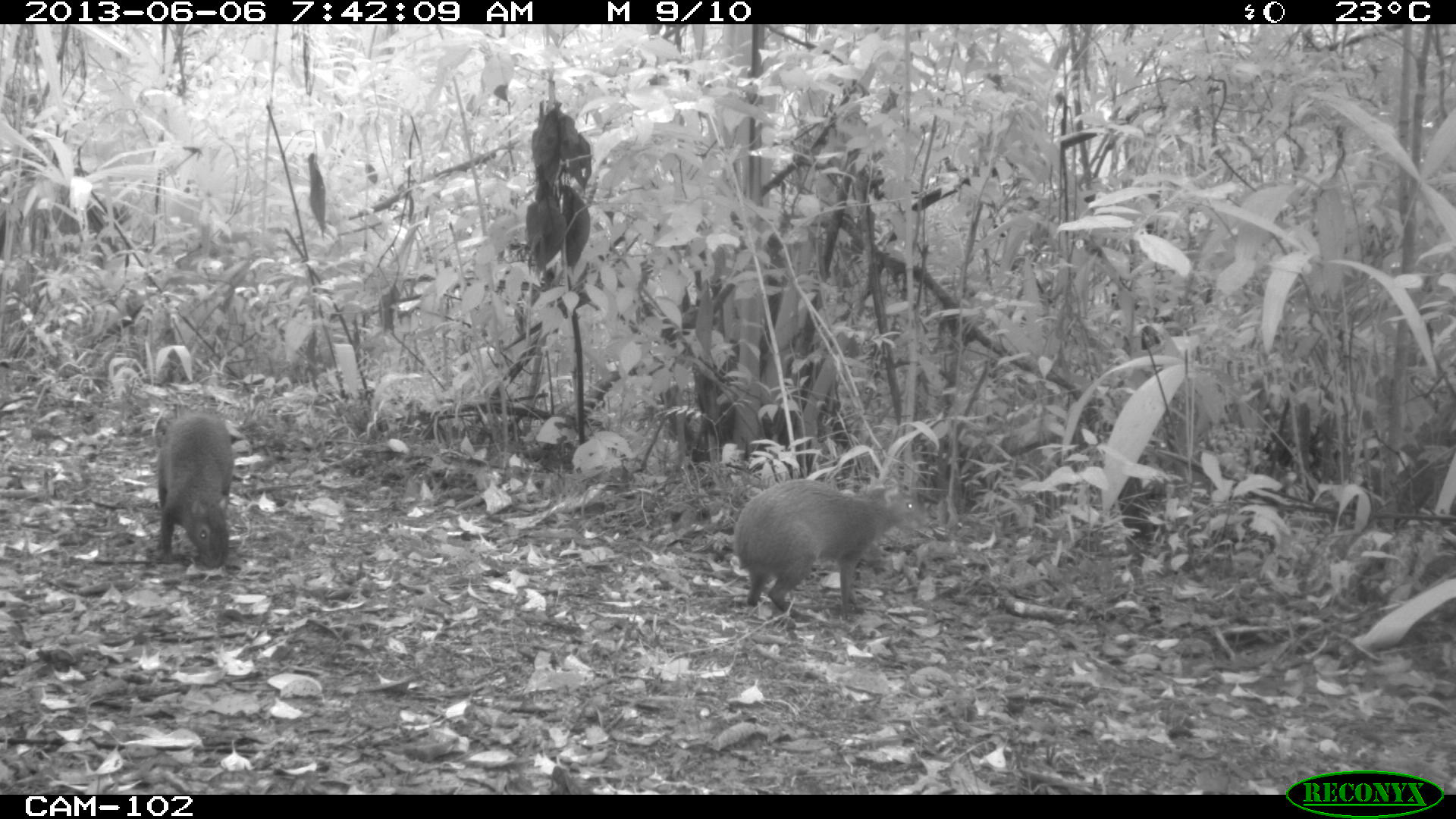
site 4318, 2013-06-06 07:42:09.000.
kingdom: Animalia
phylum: Chordata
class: Mammalia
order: Rodentia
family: Dasyproctidae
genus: Dasyprocta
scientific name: Dasyprocta punctata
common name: central american agouti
Dasyprocta punctata (central american agouti), count 2.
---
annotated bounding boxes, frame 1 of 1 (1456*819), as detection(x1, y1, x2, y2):
dasyprocta punctata: detection(729, 477, 930, 622); detection(153, 403, 235, 569)